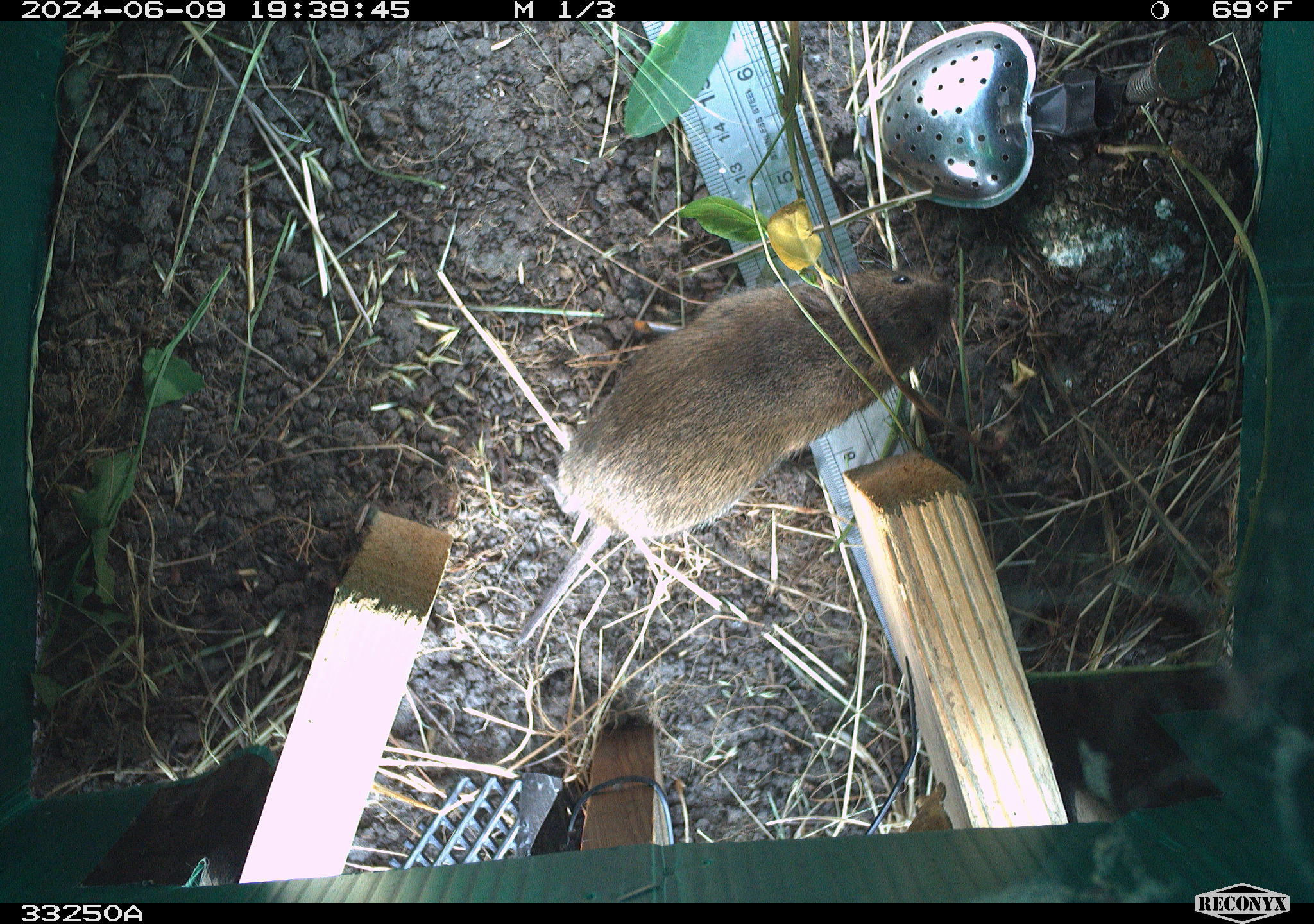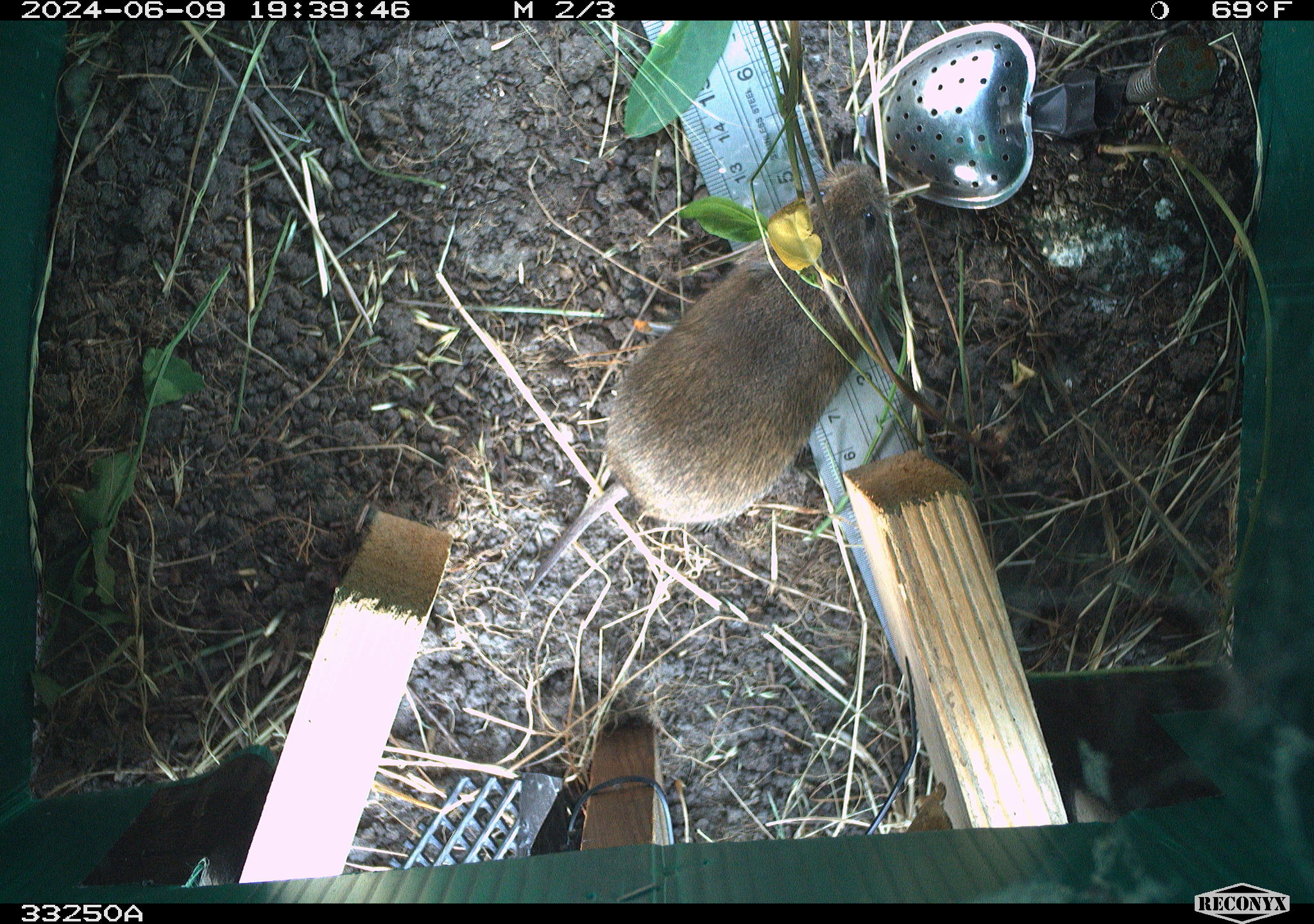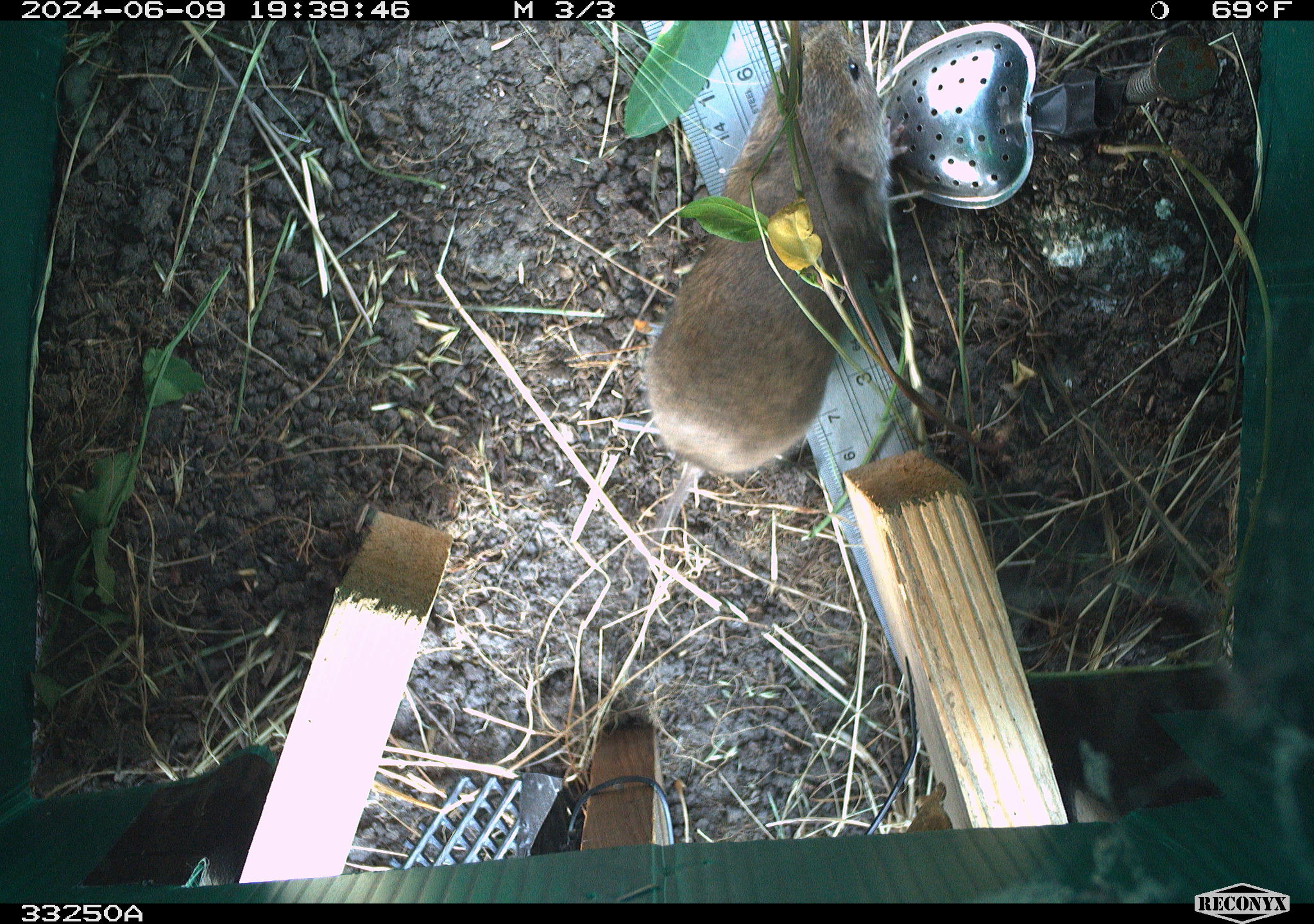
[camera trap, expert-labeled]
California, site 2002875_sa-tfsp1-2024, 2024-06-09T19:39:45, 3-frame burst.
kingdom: Animalia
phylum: Chordata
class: Mammalia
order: Rodentia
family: Cricetidae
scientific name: Arvicolinae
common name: voles, lemmings, and muskrats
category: arvicolinae subfamily